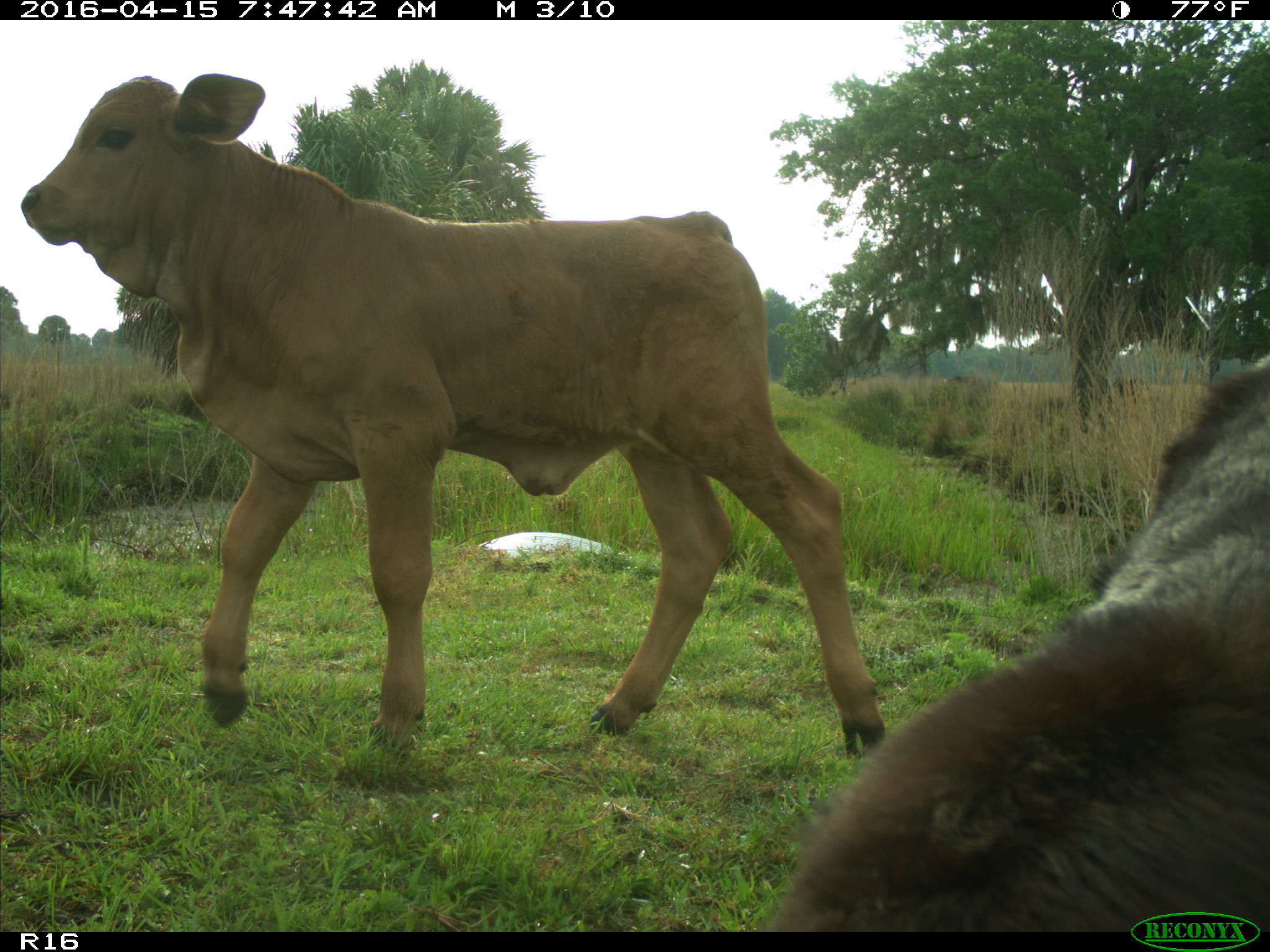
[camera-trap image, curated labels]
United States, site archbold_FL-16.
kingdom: Animalia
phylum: Chordata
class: Mammalia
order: Artiodactyla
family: Bovidae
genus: Bos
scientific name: Bos taurus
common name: domestic cow